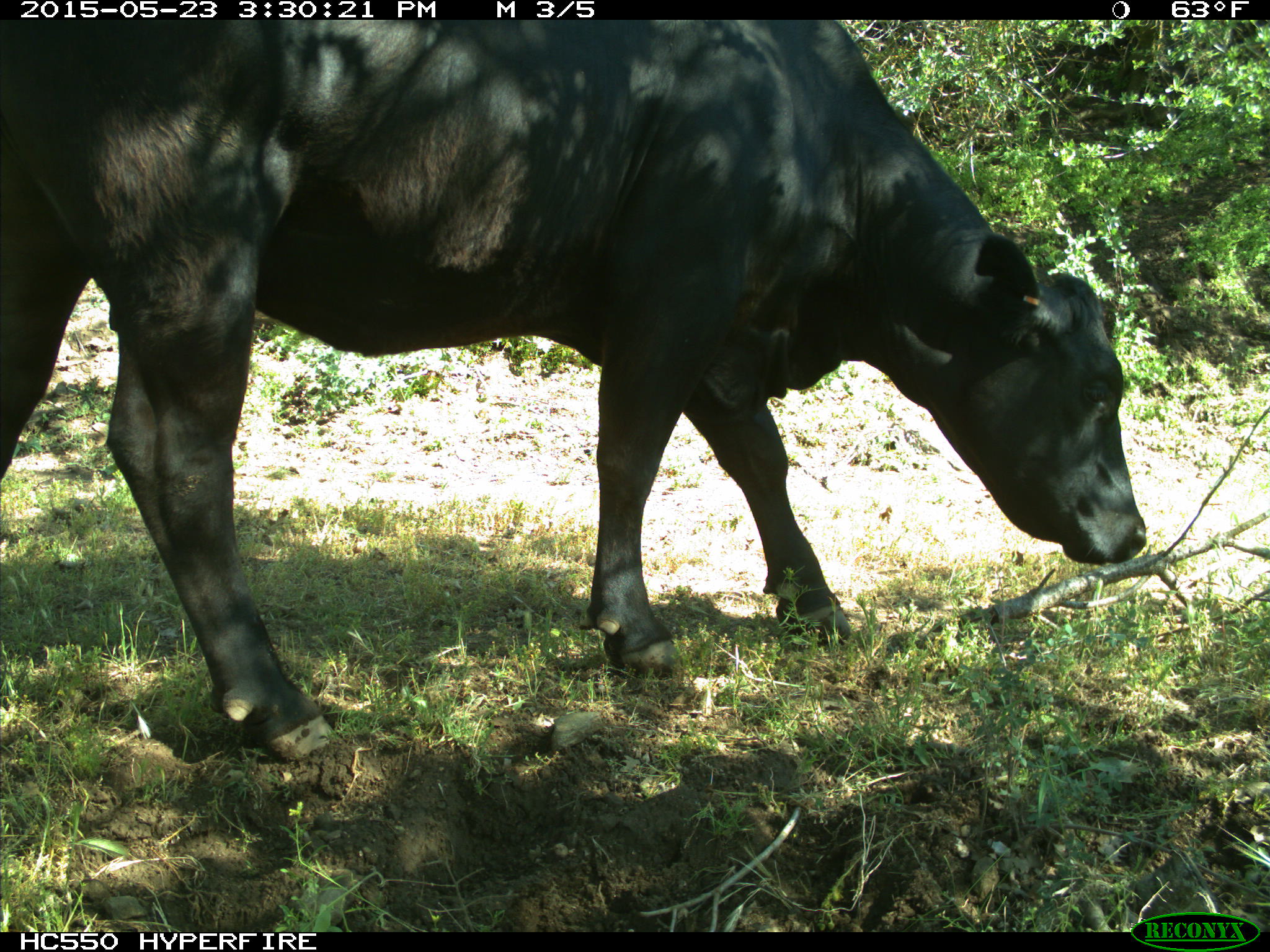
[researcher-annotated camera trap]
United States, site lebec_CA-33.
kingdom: Animalia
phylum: Chordata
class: Mammalia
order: Artiodactyla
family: Bovidae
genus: Bos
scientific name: Bos taurus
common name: domestic cow